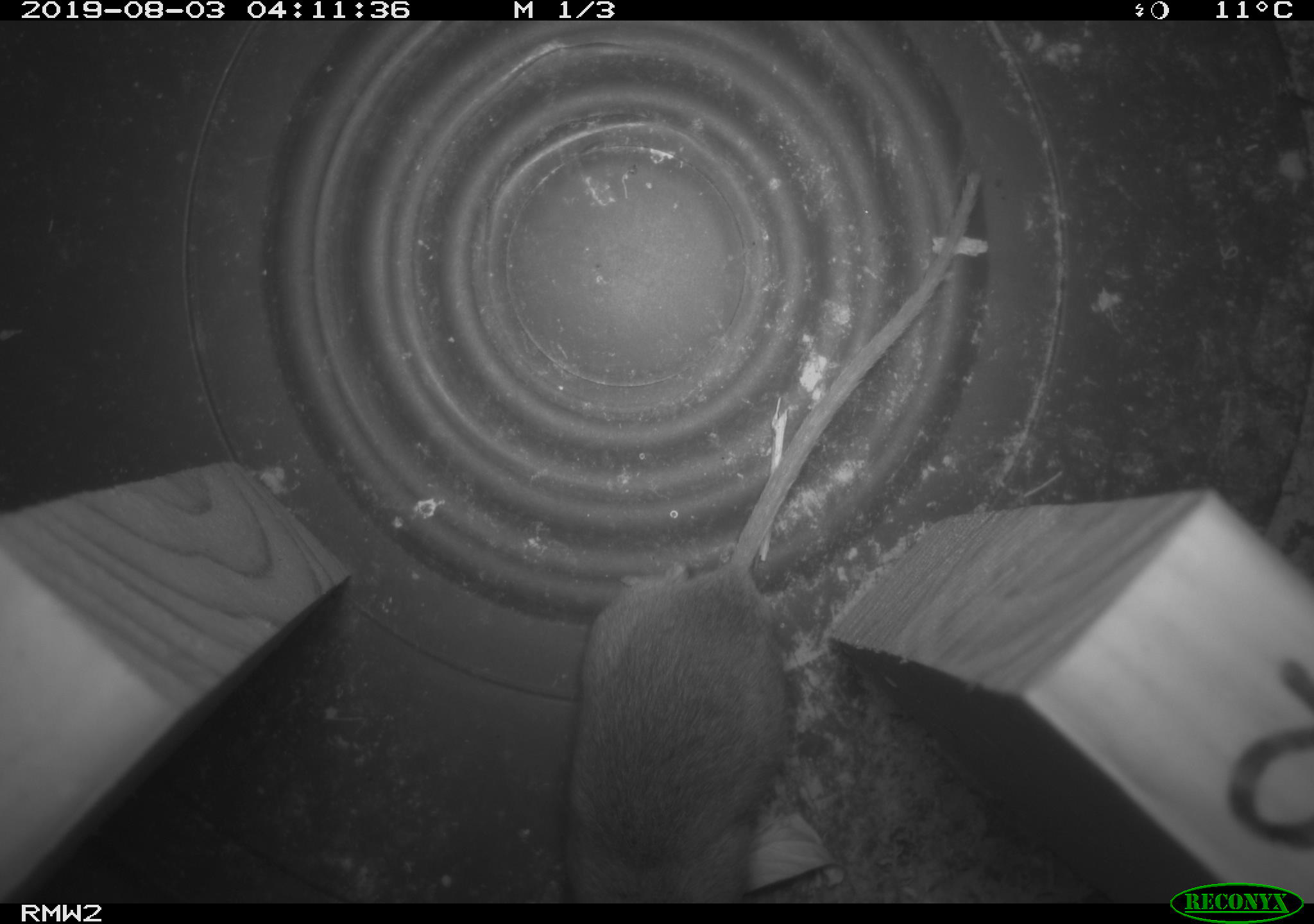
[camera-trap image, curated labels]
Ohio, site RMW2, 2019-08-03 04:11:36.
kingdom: Animalia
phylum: Chordata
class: Mammalia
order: Rodentia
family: Cricetidae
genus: Peromyscus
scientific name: Peromyscus leucopus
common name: white-footed mouse